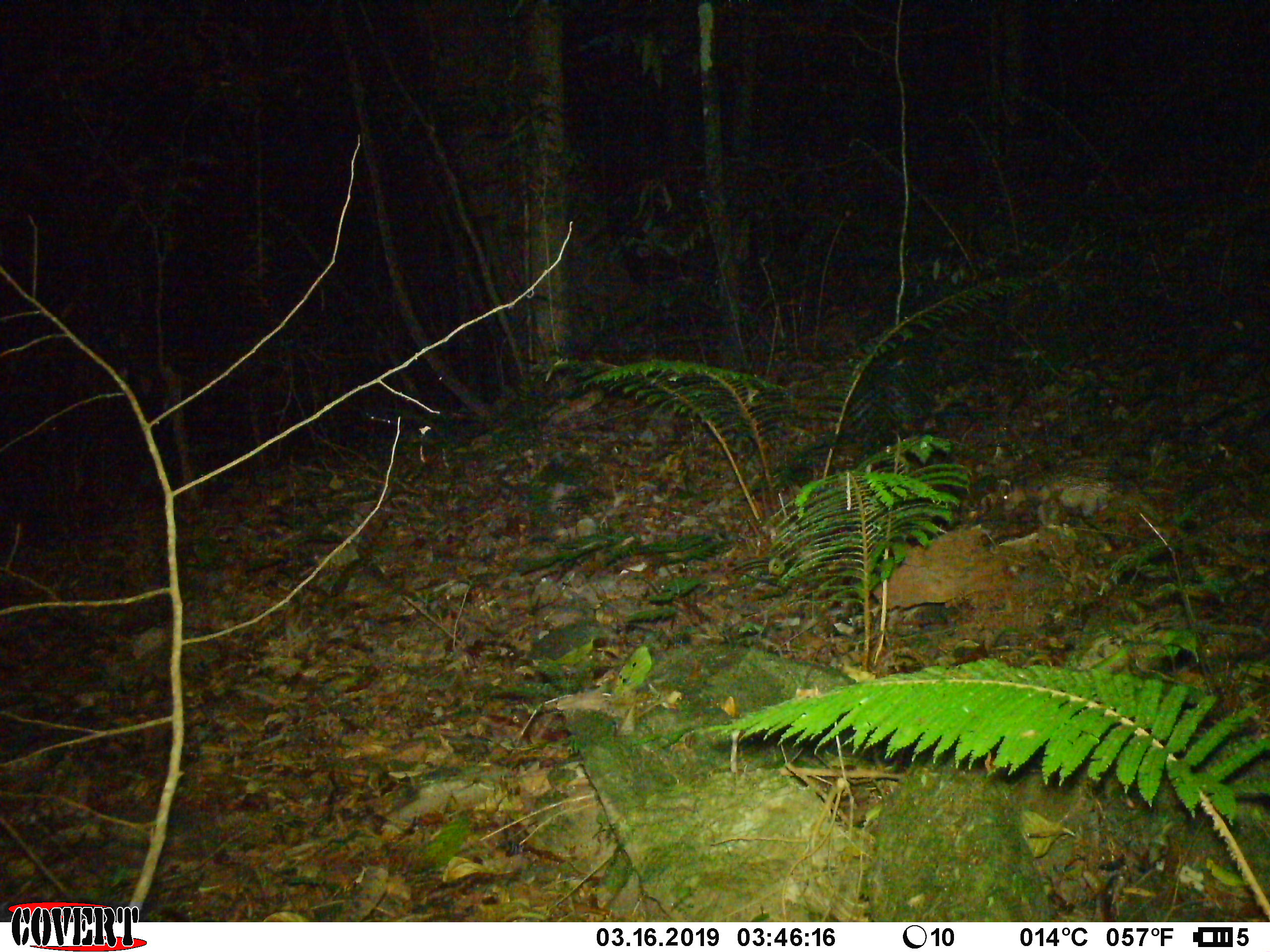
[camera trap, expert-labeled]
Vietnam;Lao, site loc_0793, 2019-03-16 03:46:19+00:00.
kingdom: Animalia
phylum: Chordata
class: Mammalia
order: Rodentia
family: Hystricidae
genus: Atherurus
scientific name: Atherurus macrourus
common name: asiatic brush-tailed porcupine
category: asiatic brush tailed porcupine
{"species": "asiatic brush tailed porcupine (asiatic brush-tailed porcupine) (Atherurus macrourus)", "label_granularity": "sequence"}